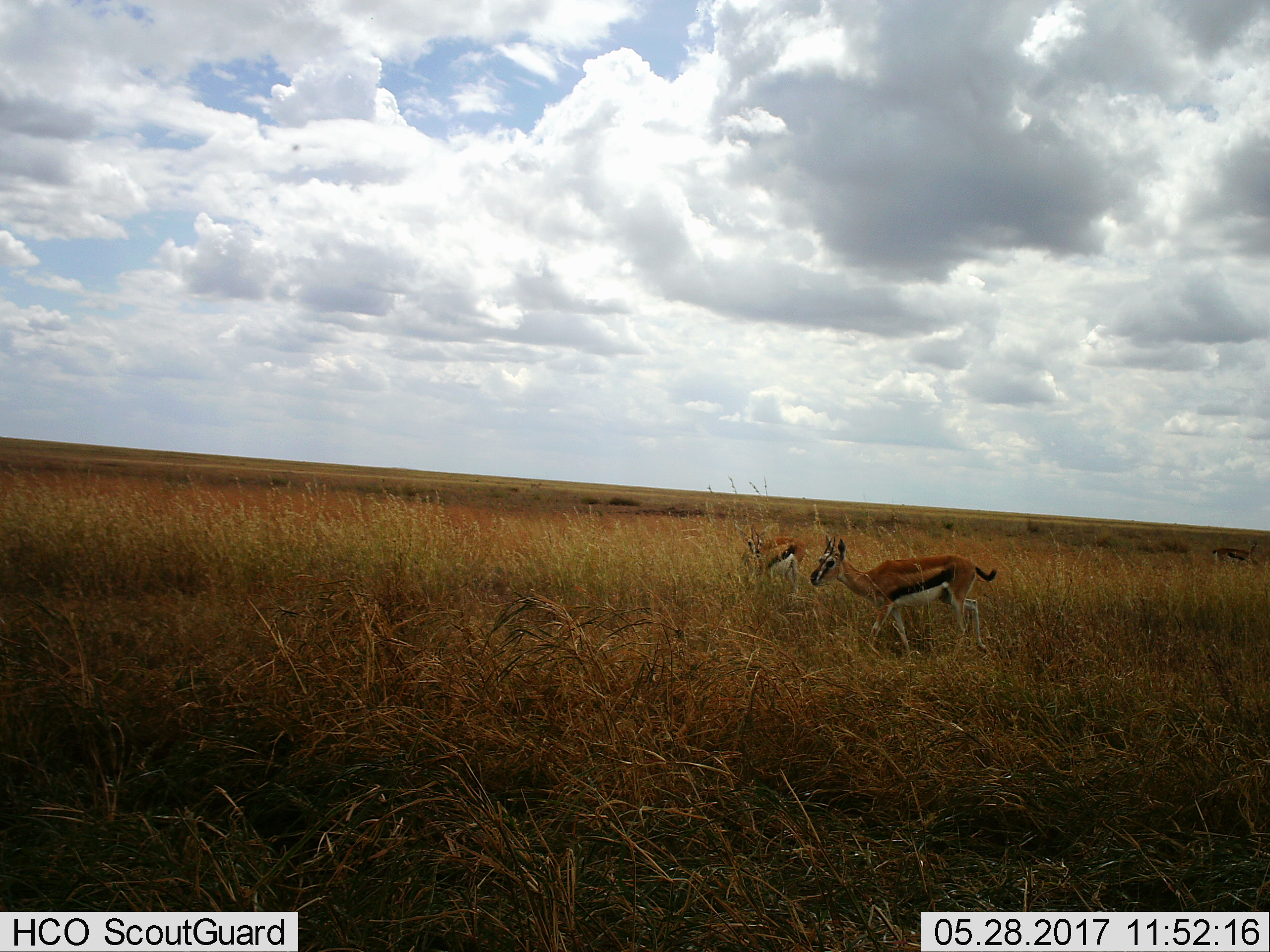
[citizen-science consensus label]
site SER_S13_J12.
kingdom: Animalia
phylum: Chordata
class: Mammalia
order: Artiodactyla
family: Bovidae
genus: Eudorcas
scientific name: Eudorcas thomsonii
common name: thomson's gazelle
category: gazellethomsons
Gazellethomsons (thomson's gazelle) (Eudorcas thomsonii), count 3. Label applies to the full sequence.